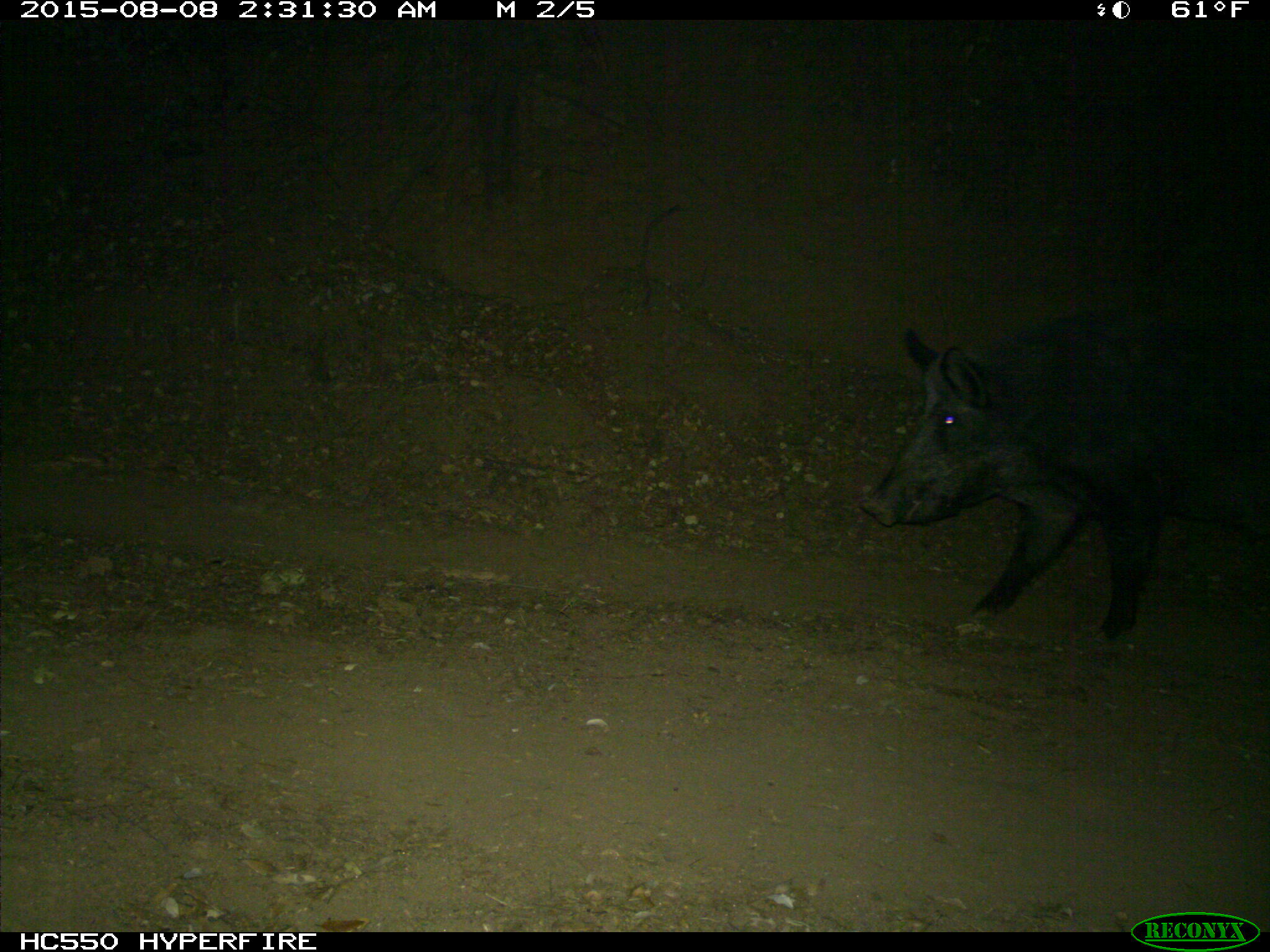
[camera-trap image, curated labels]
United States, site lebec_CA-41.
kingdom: Animalia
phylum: Chordata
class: Mammalia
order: Artiodactyla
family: Suidae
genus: Sus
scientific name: Sus scrofa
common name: wild boar